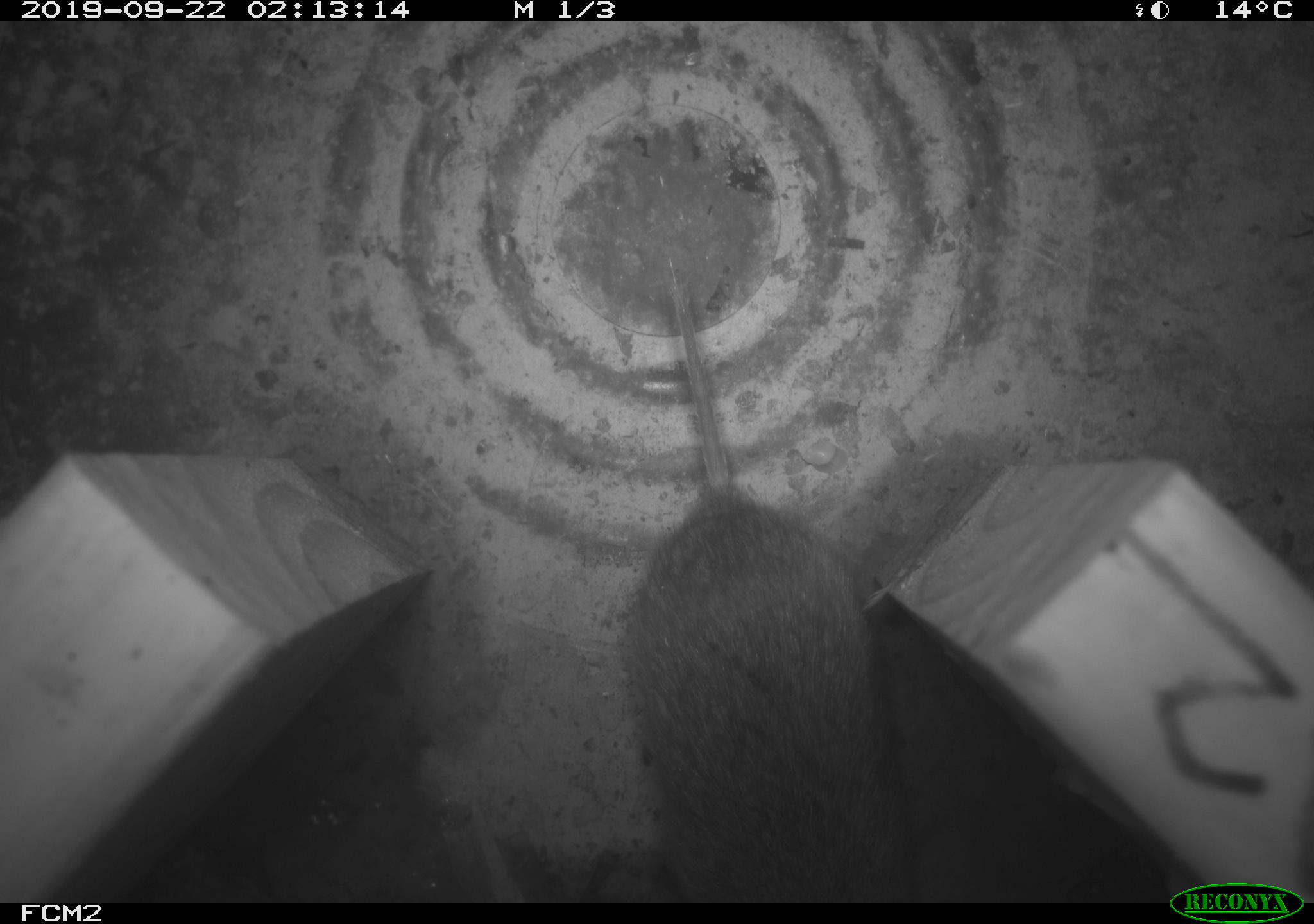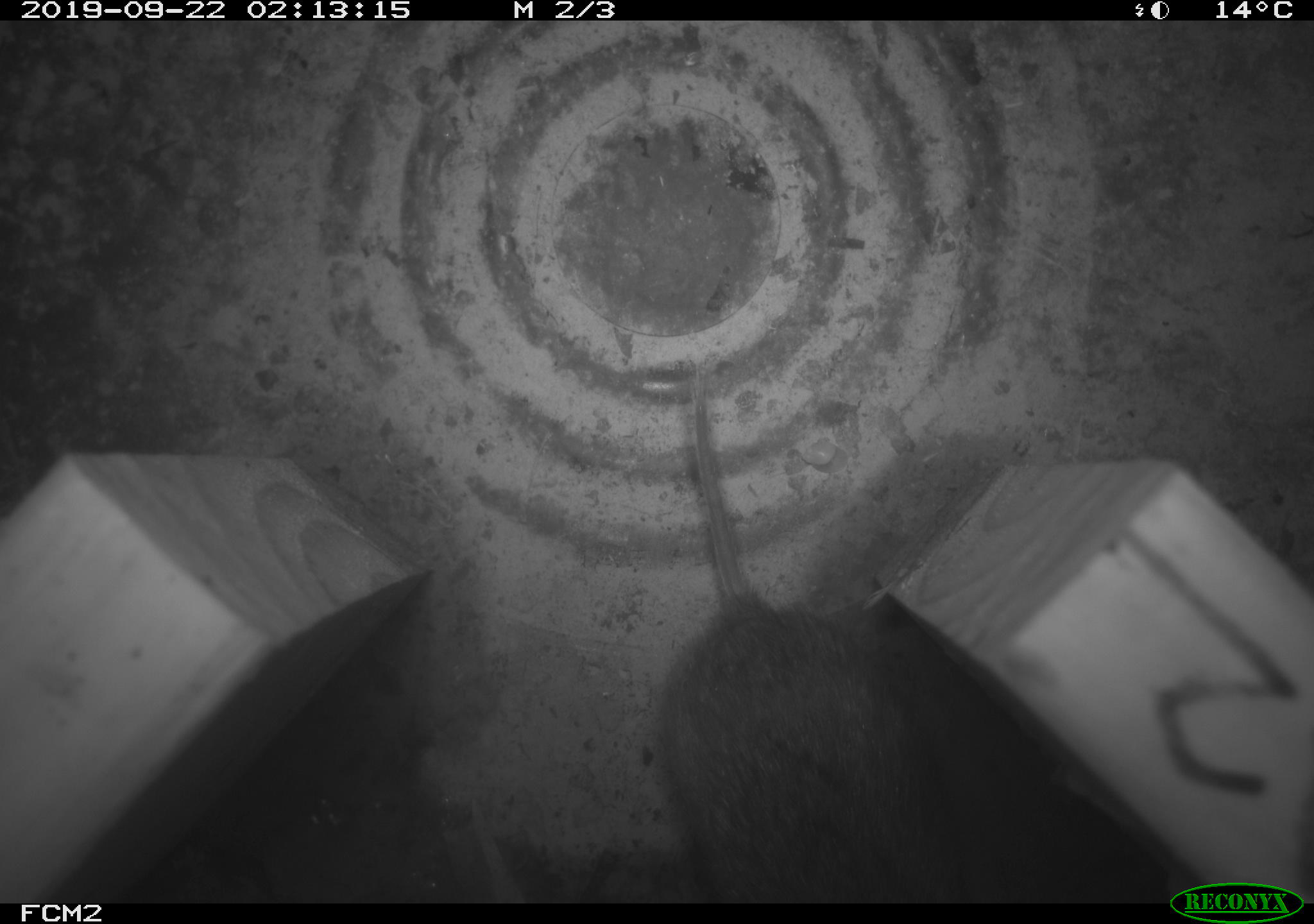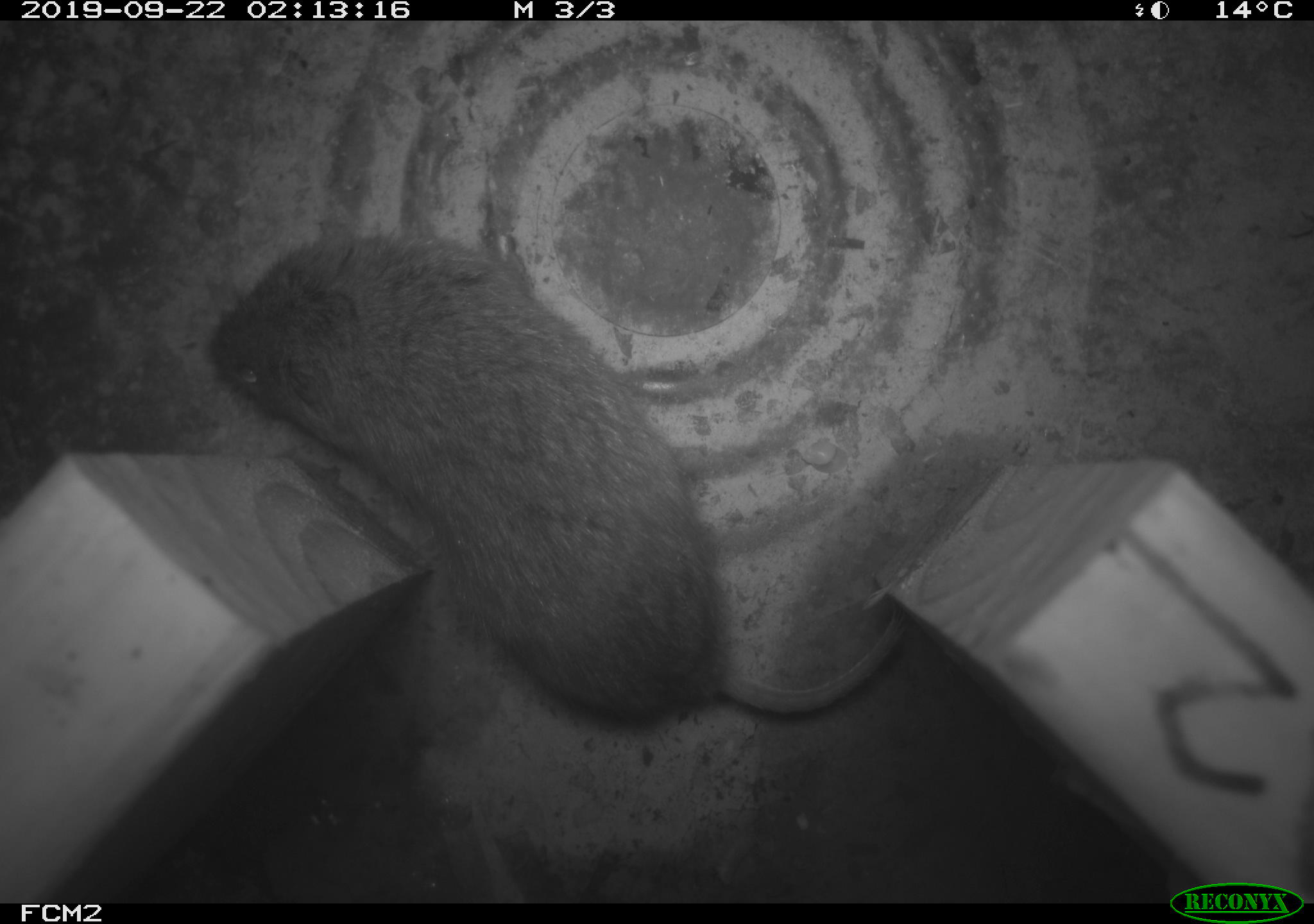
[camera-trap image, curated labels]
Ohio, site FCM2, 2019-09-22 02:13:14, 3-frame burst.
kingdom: Animalia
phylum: Chordata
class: Mammalia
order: Rodentia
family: Cricetidae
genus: Microtus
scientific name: Microtus pennsylvanicus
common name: meadow vole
Meadow vole (Microtus pennsylvanicus).